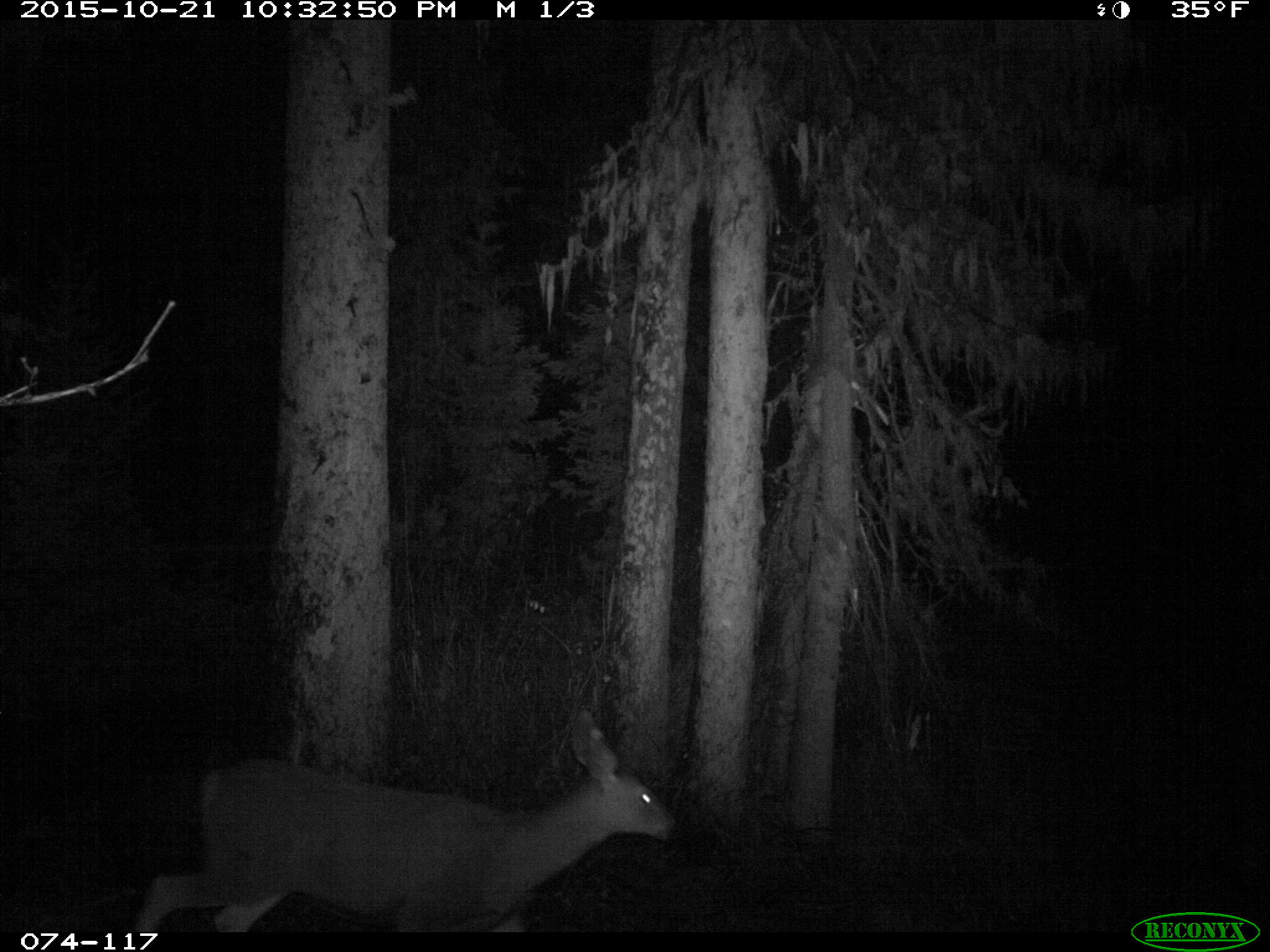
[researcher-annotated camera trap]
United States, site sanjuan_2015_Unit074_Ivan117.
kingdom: Animalia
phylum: Chordata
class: Mammalia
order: Artiodactyla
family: Cervidae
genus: Odocoileus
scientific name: Odocoileus hemionus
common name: mule deer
Odocoileus hemionus (mule deer).